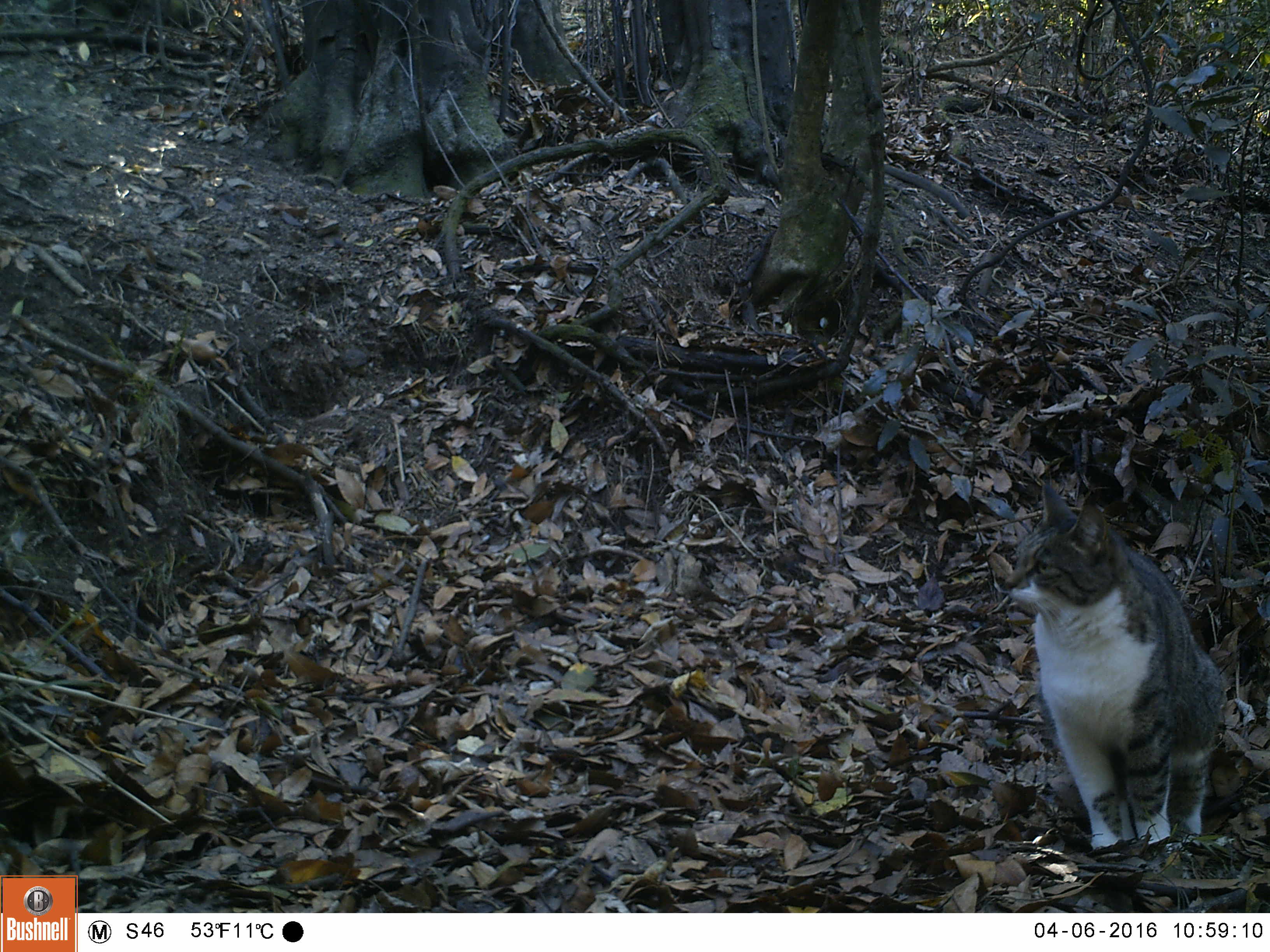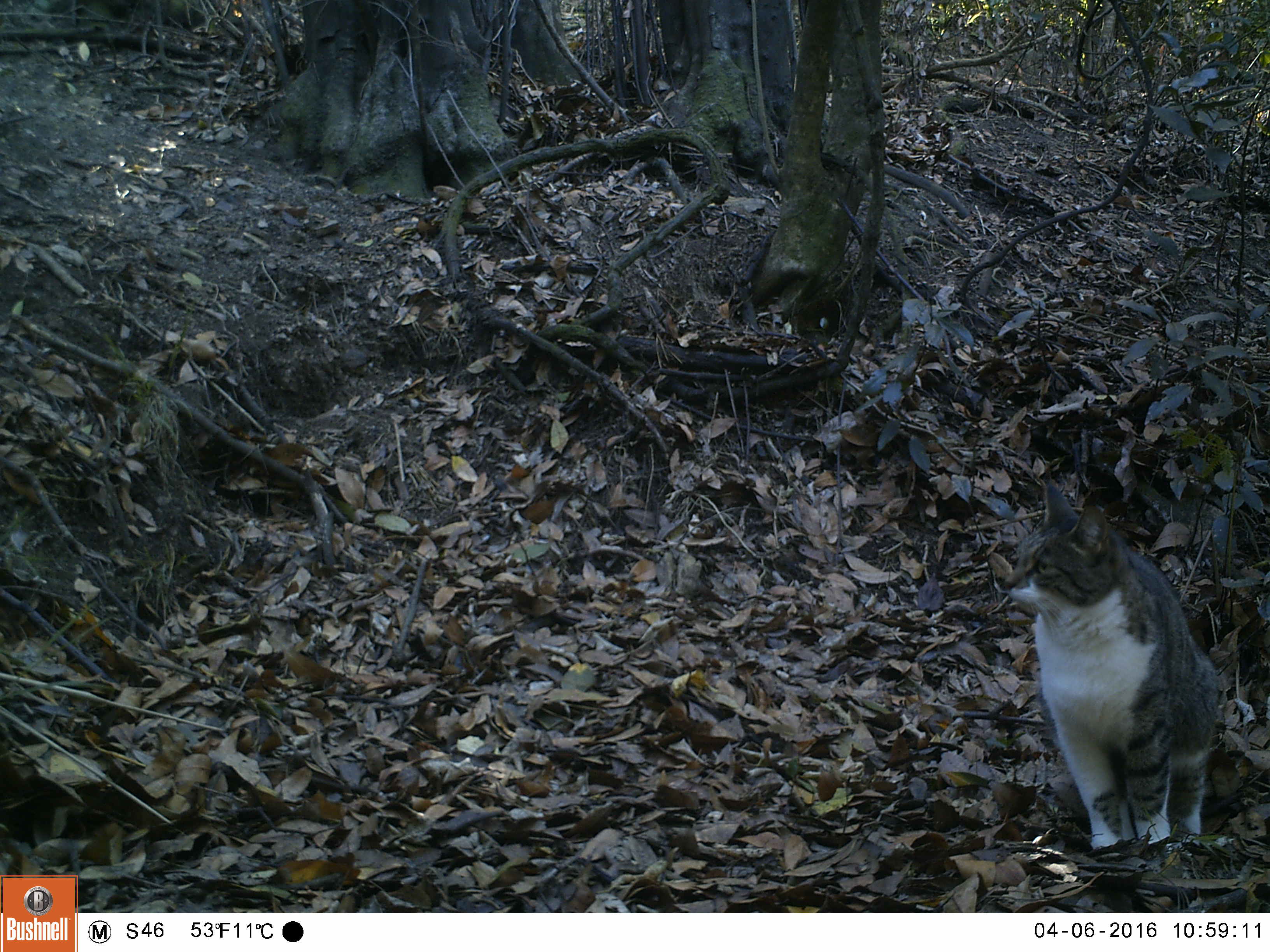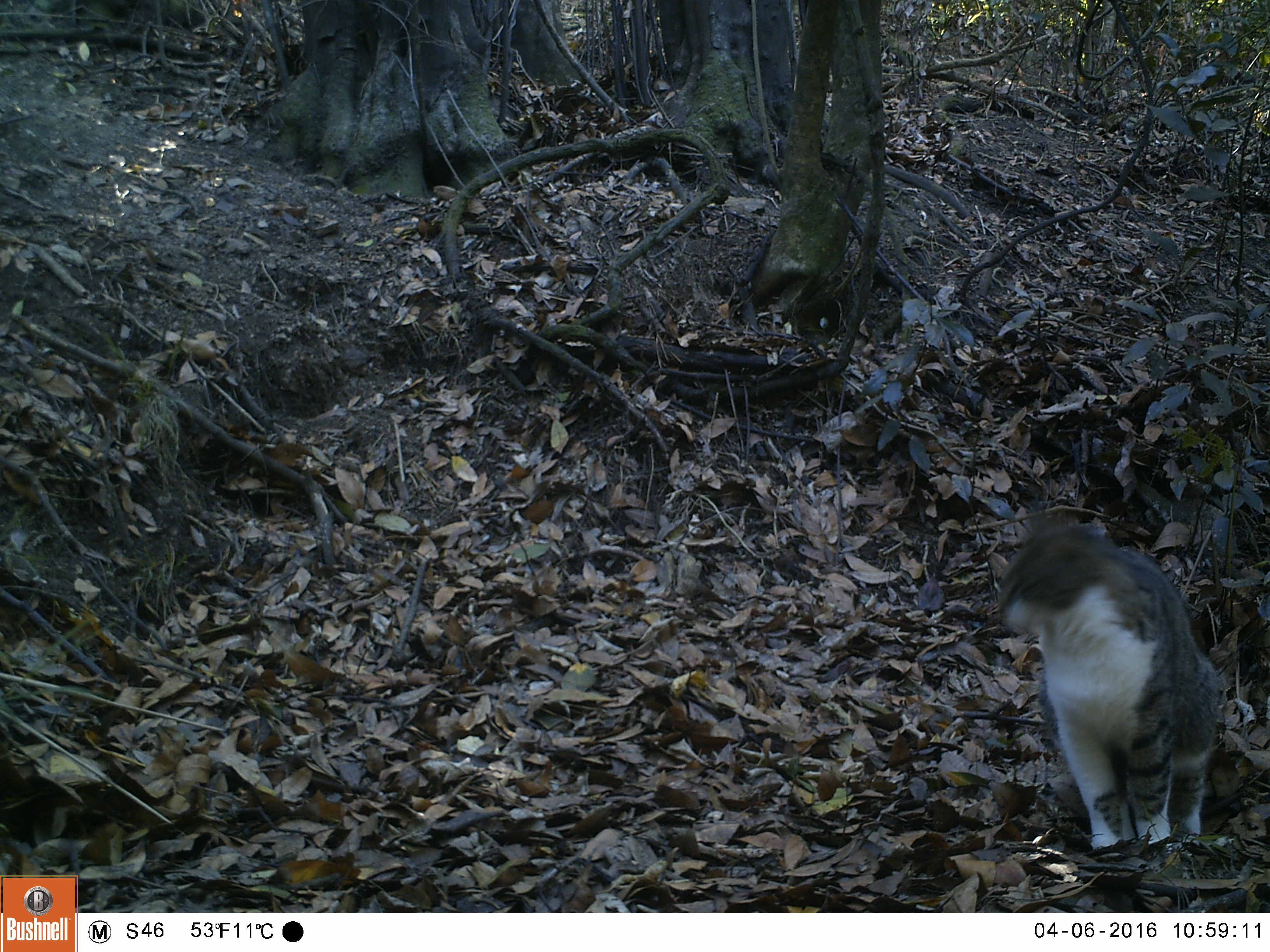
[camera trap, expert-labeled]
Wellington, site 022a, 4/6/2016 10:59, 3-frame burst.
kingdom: Animalia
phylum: Chordata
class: Mammalia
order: Carnivora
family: Felidae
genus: Felis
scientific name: Felis catus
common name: cat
Cat (Felis catus).